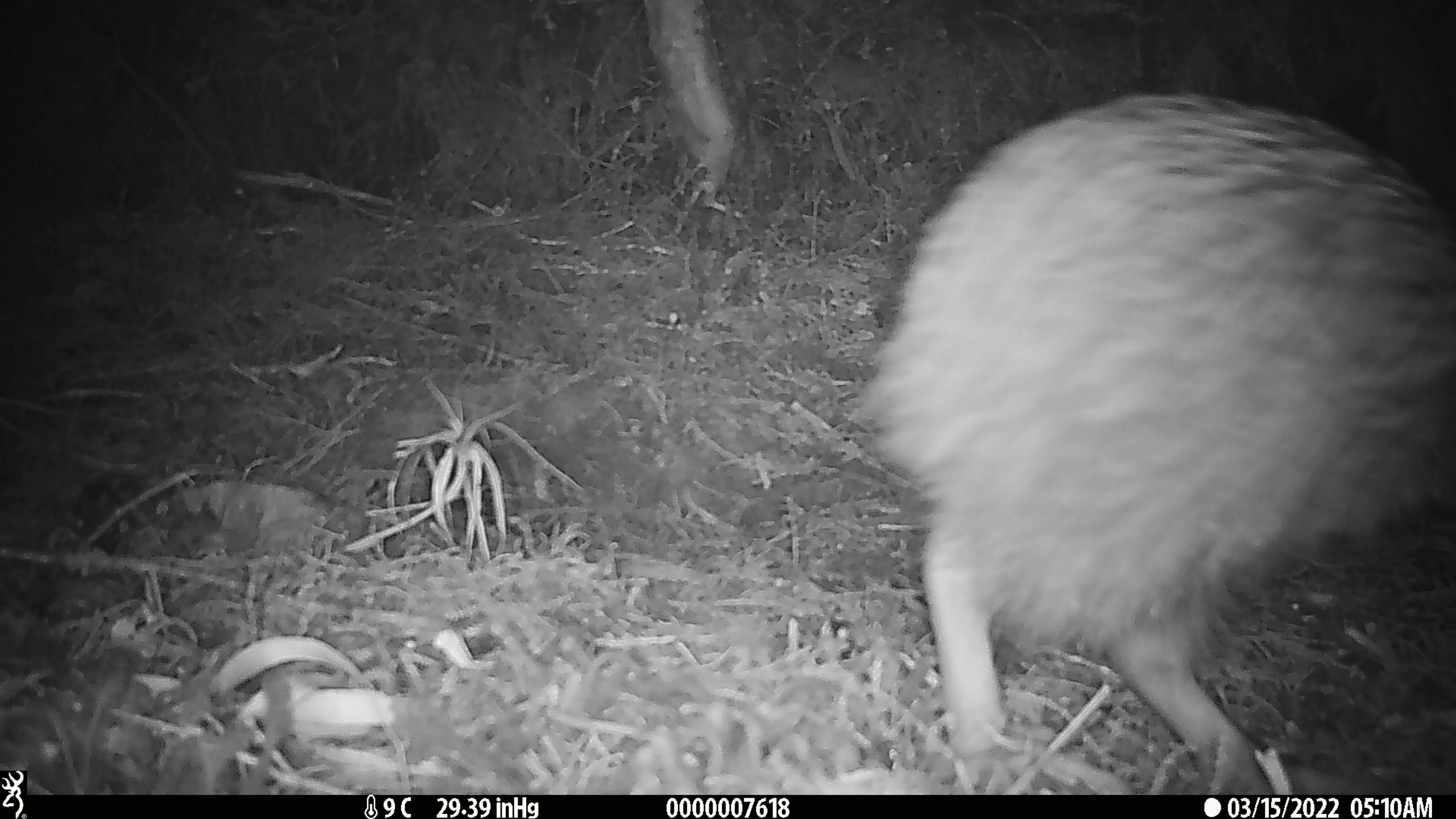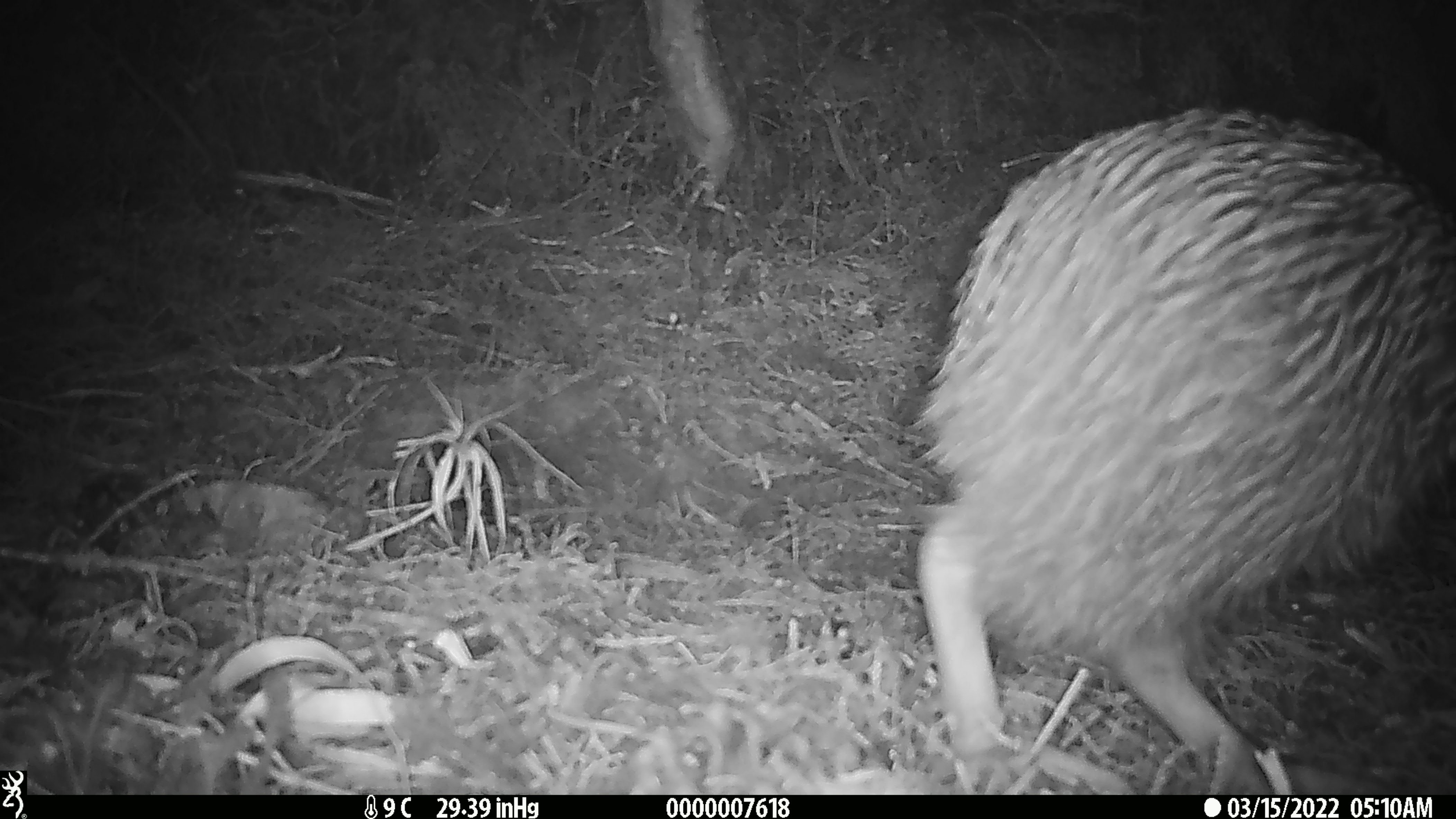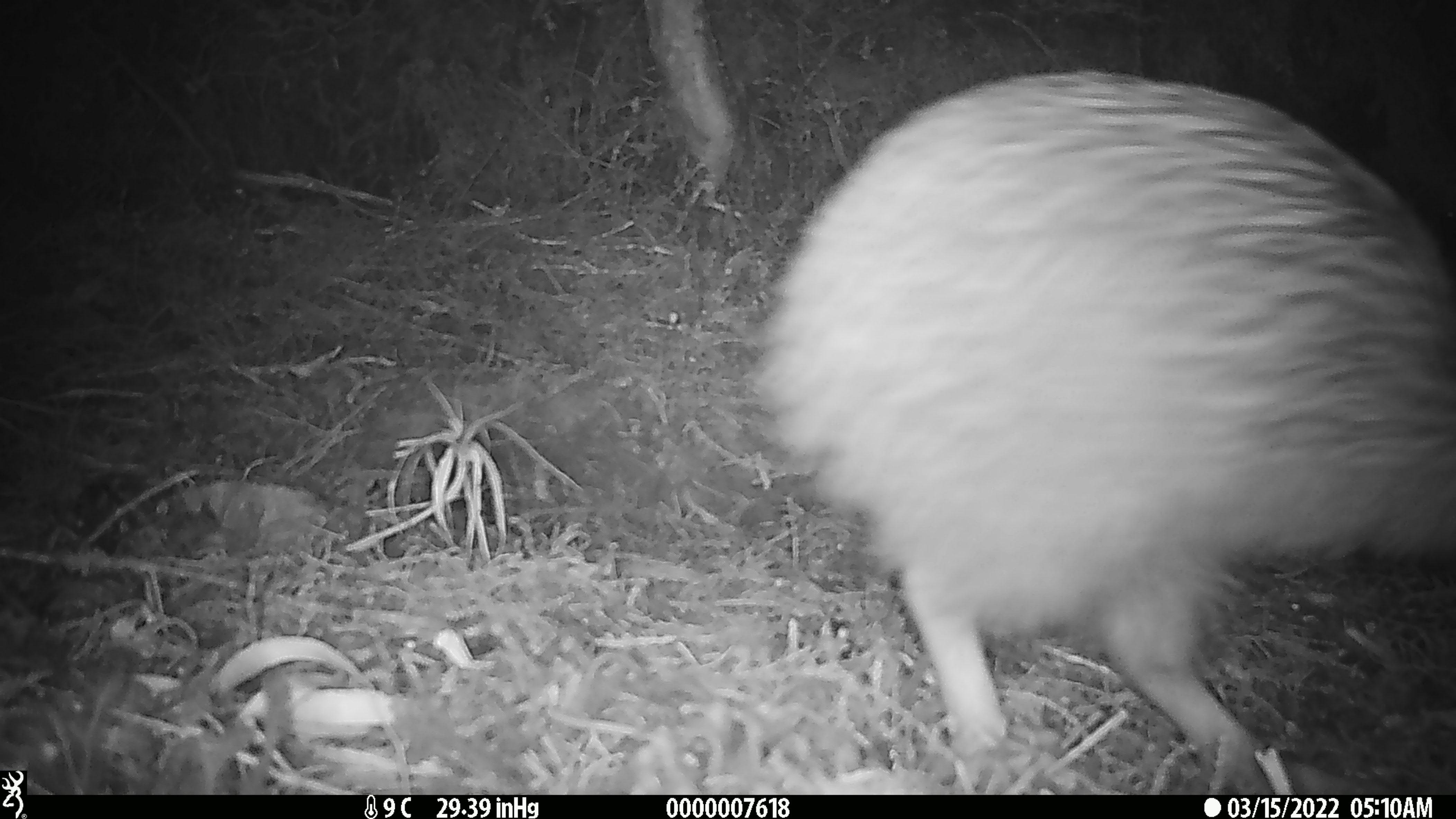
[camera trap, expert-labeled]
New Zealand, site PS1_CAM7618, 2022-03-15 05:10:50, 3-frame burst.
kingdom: Animalia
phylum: Chordata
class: Aves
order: Apterygiformes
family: Apterygidae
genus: Apteryx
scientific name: Apteryx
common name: kiwi